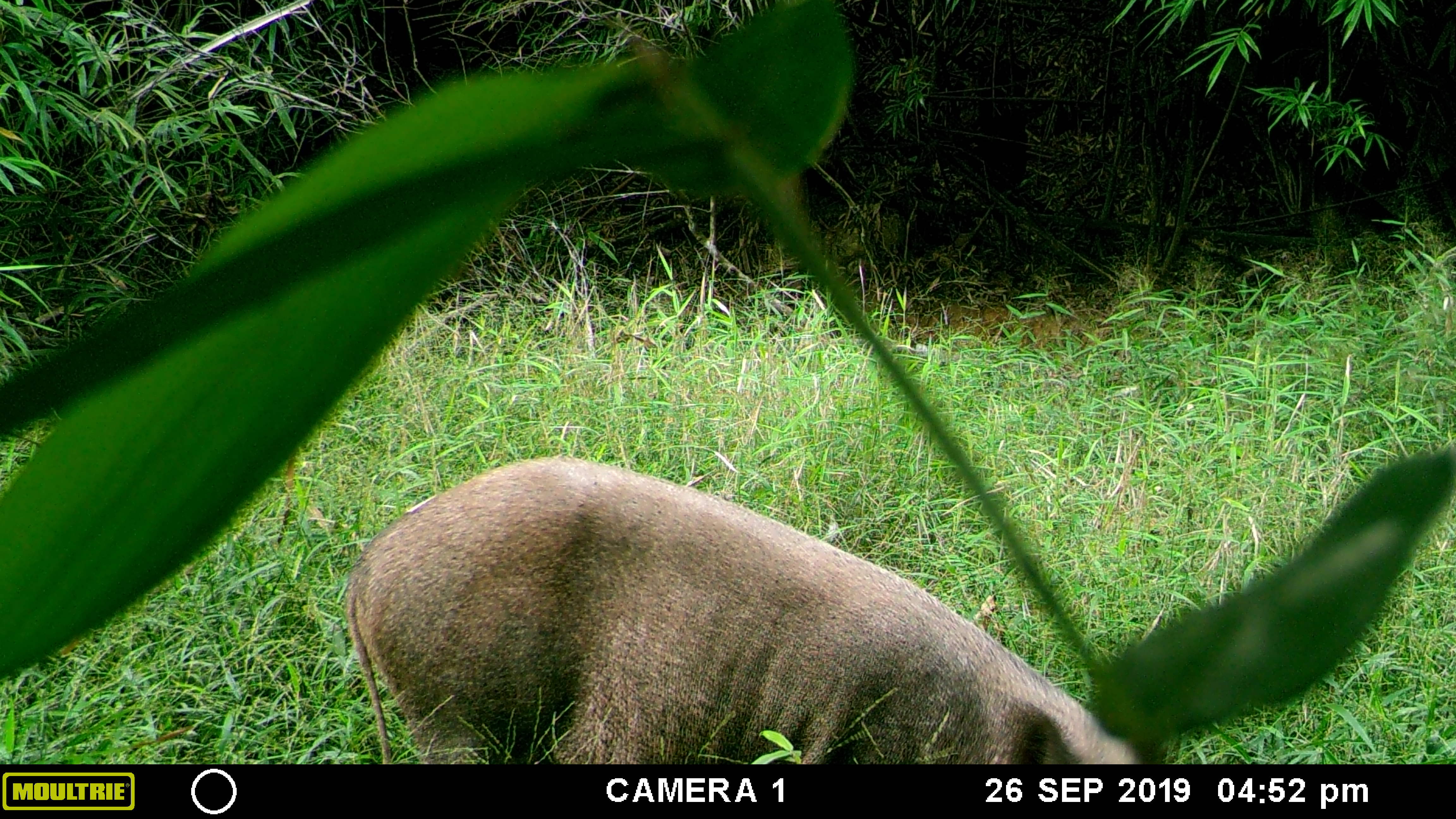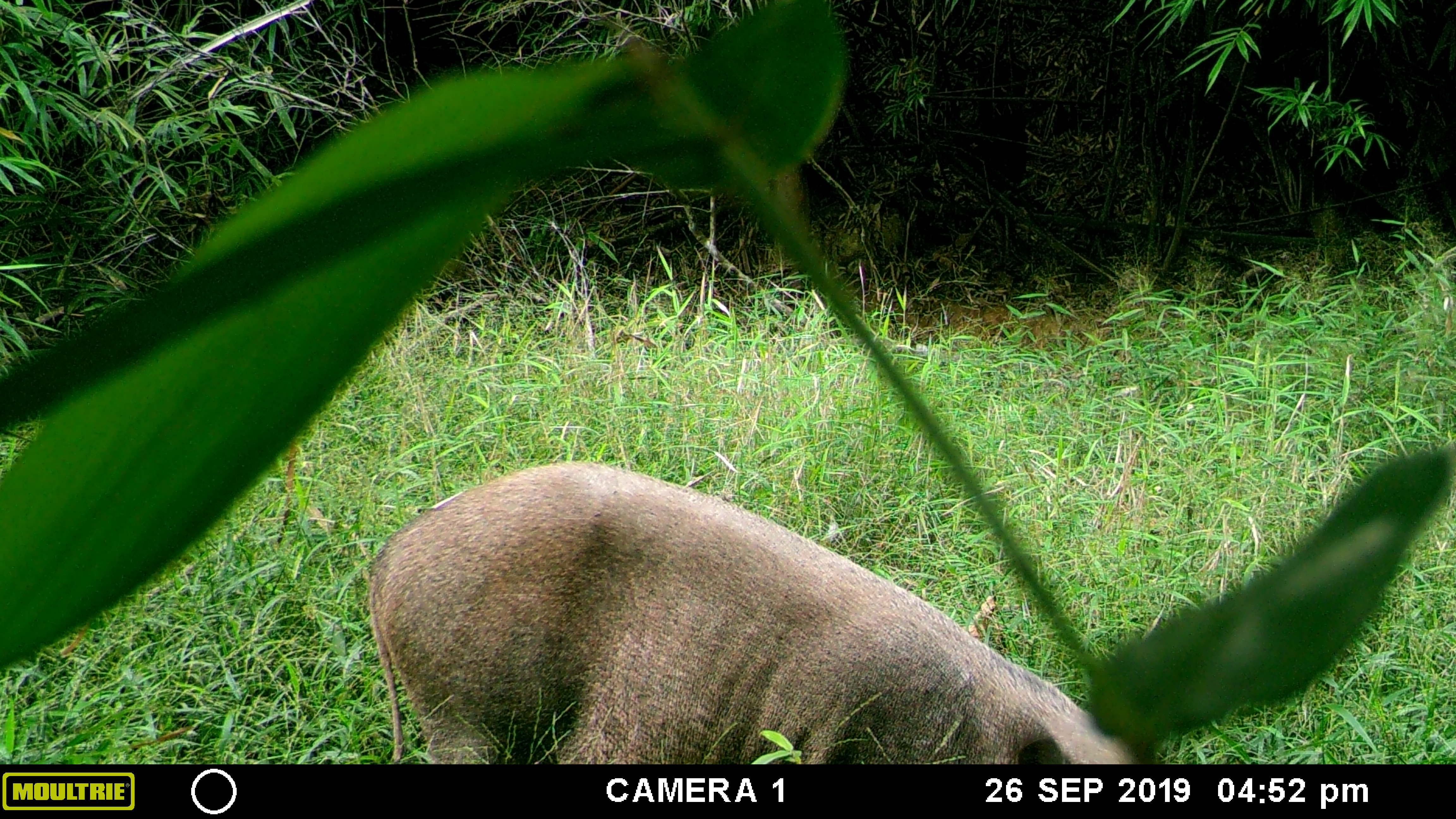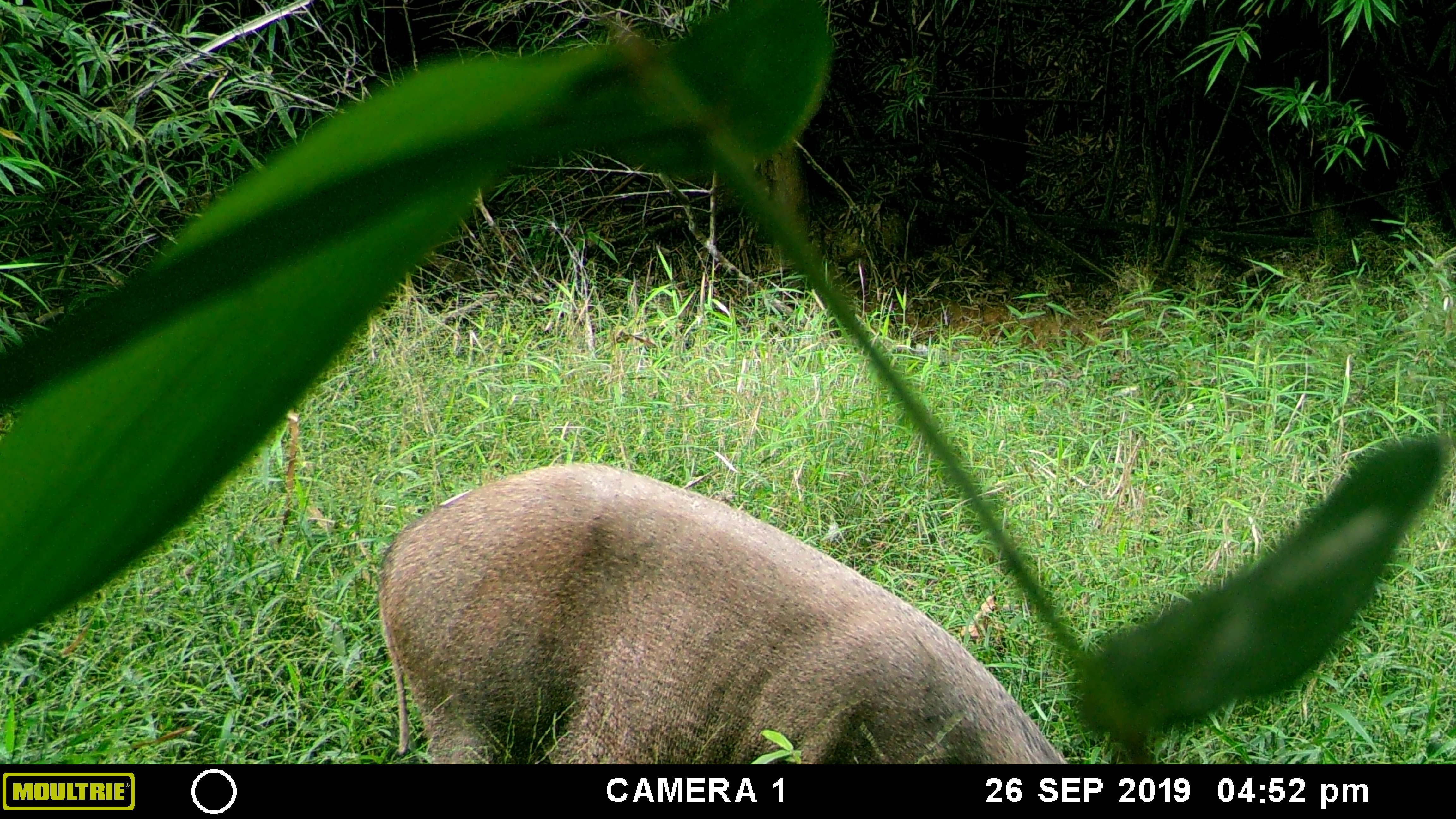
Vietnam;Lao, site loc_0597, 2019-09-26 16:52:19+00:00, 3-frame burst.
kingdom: Animalia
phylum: Chordata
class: Mammalia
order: Artiodactyla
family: Suidae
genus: Sus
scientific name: Sus scrofa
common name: eurasian wild pig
Eurasian wild pig (Sus scrofa). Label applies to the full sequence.